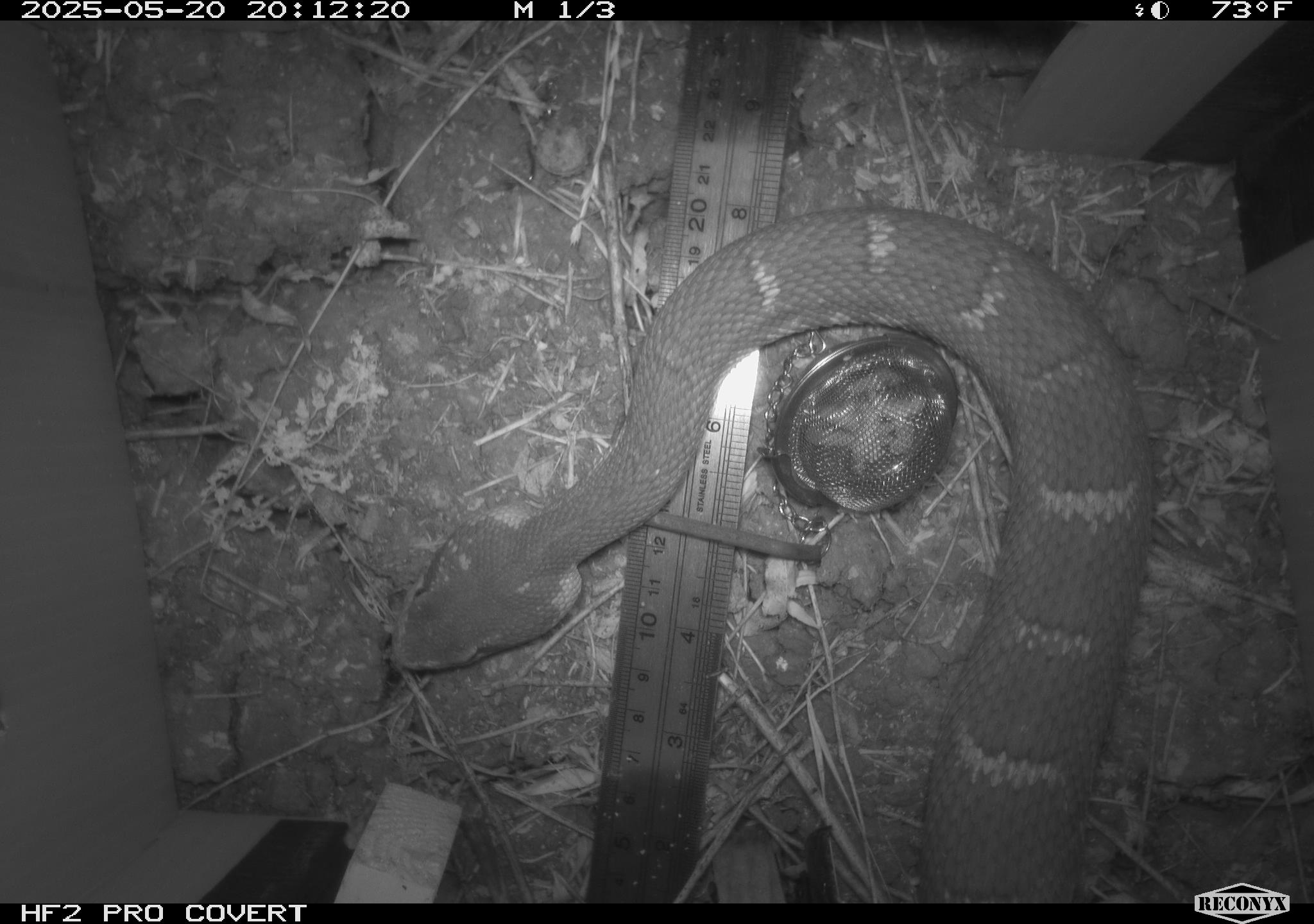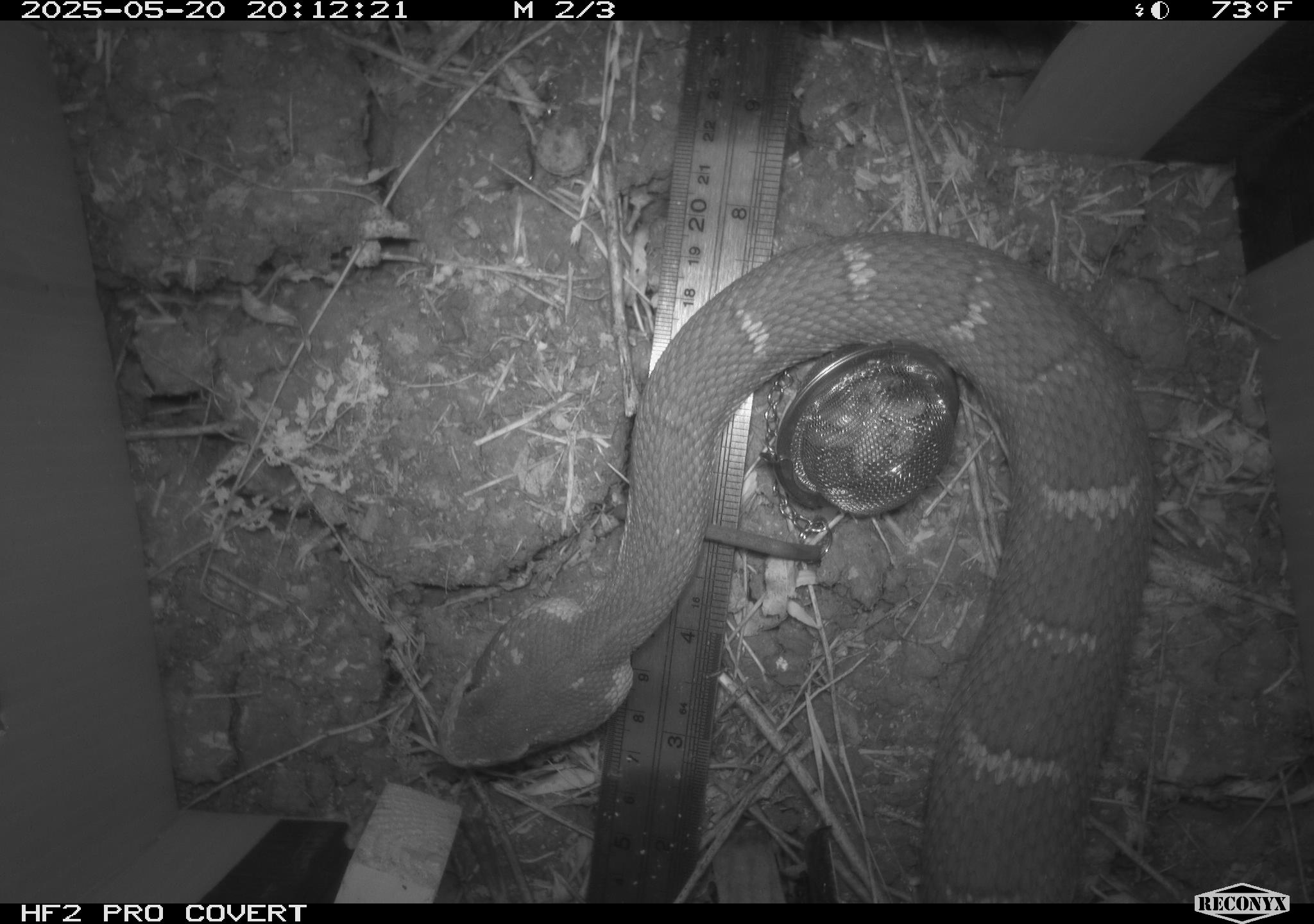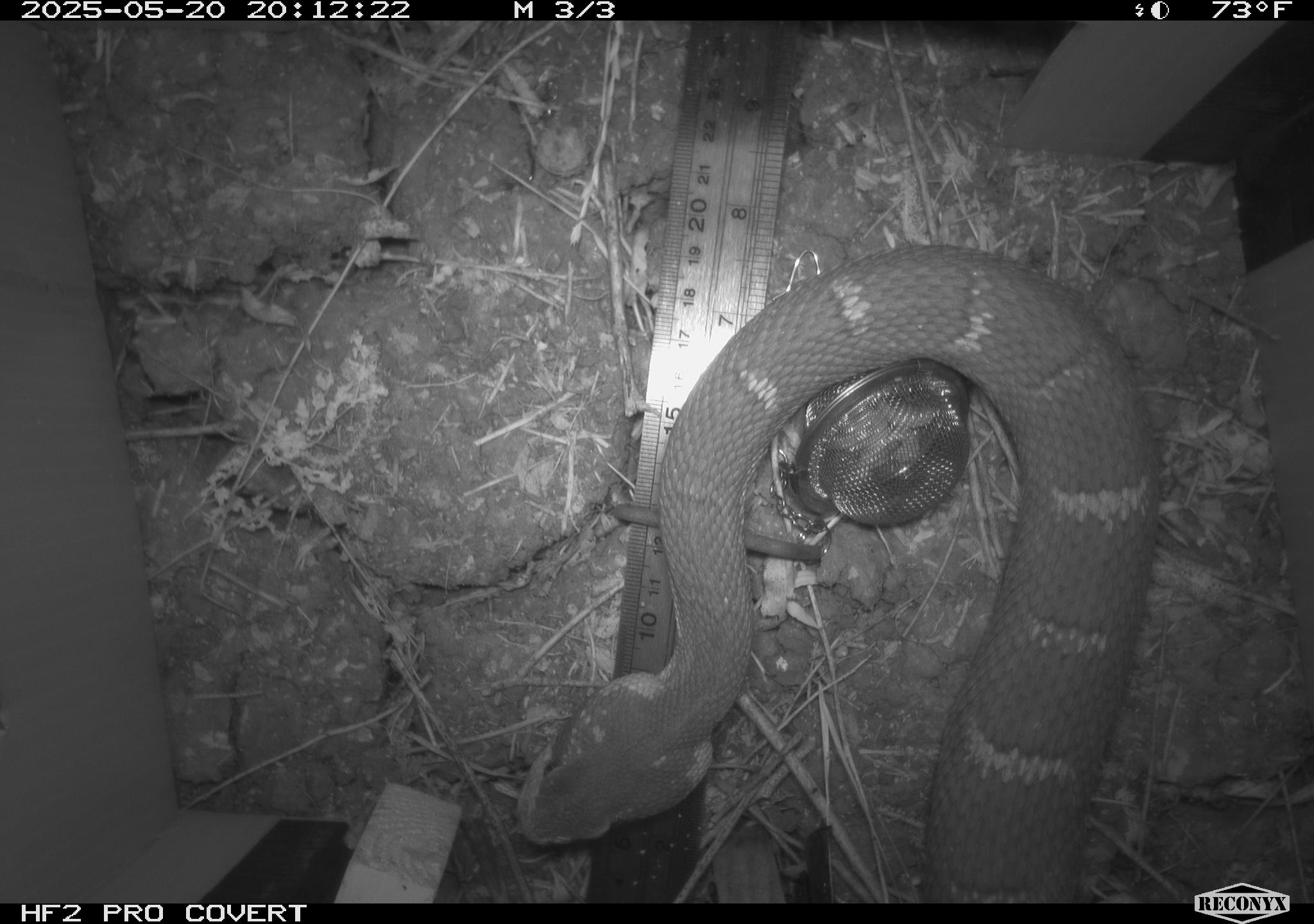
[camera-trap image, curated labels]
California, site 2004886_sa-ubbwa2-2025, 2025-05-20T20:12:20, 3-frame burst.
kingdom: Animalia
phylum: Chordata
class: Reptilia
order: Squamata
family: Viperidae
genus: Crotalus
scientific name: Crotalus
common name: rattlers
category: crotalus species